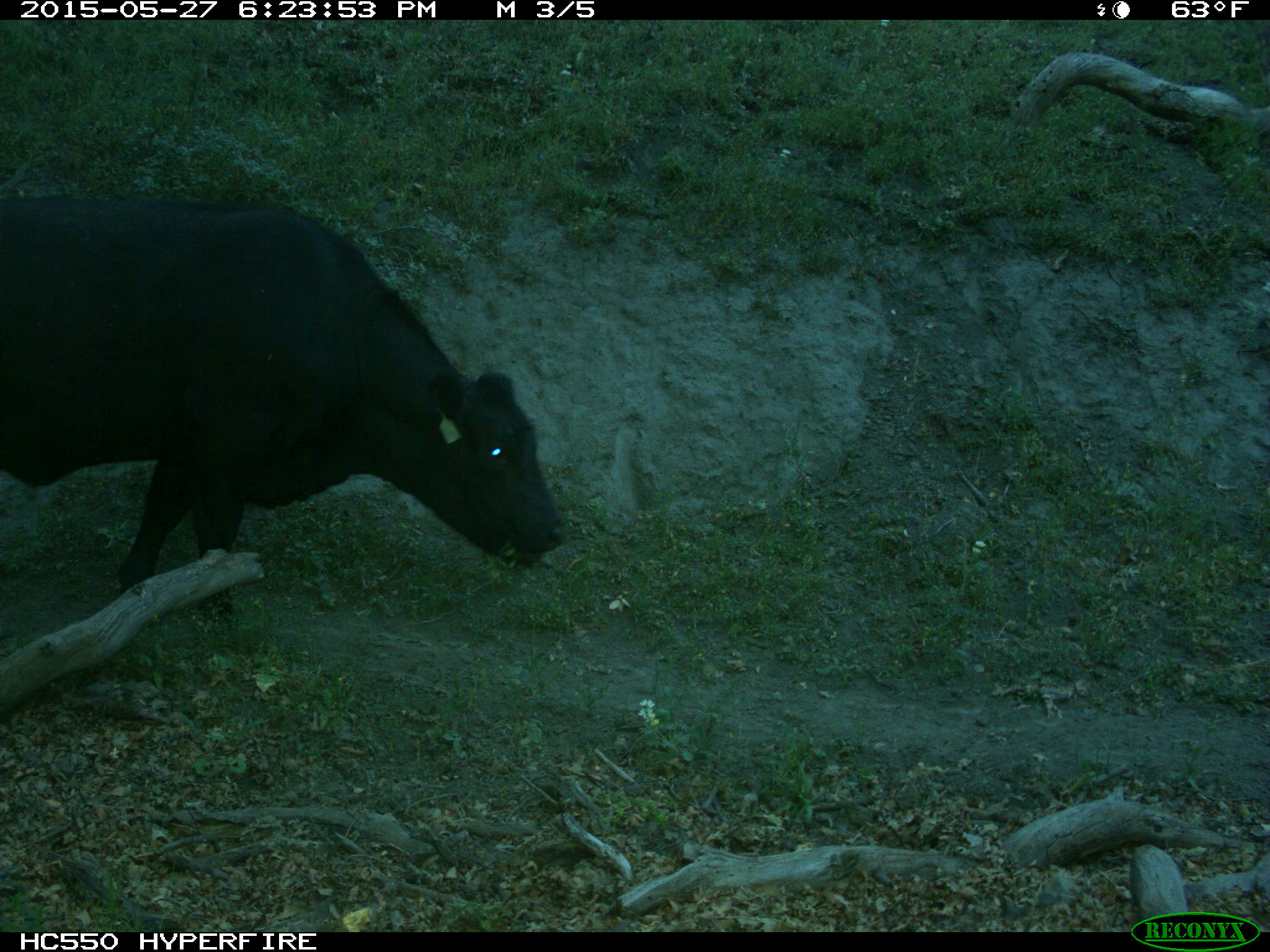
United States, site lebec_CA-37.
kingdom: Animalia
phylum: Chordata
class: Mammalia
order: Artiodactyla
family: Bovidae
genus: Bos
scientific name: Bos taurus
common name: domestic cow